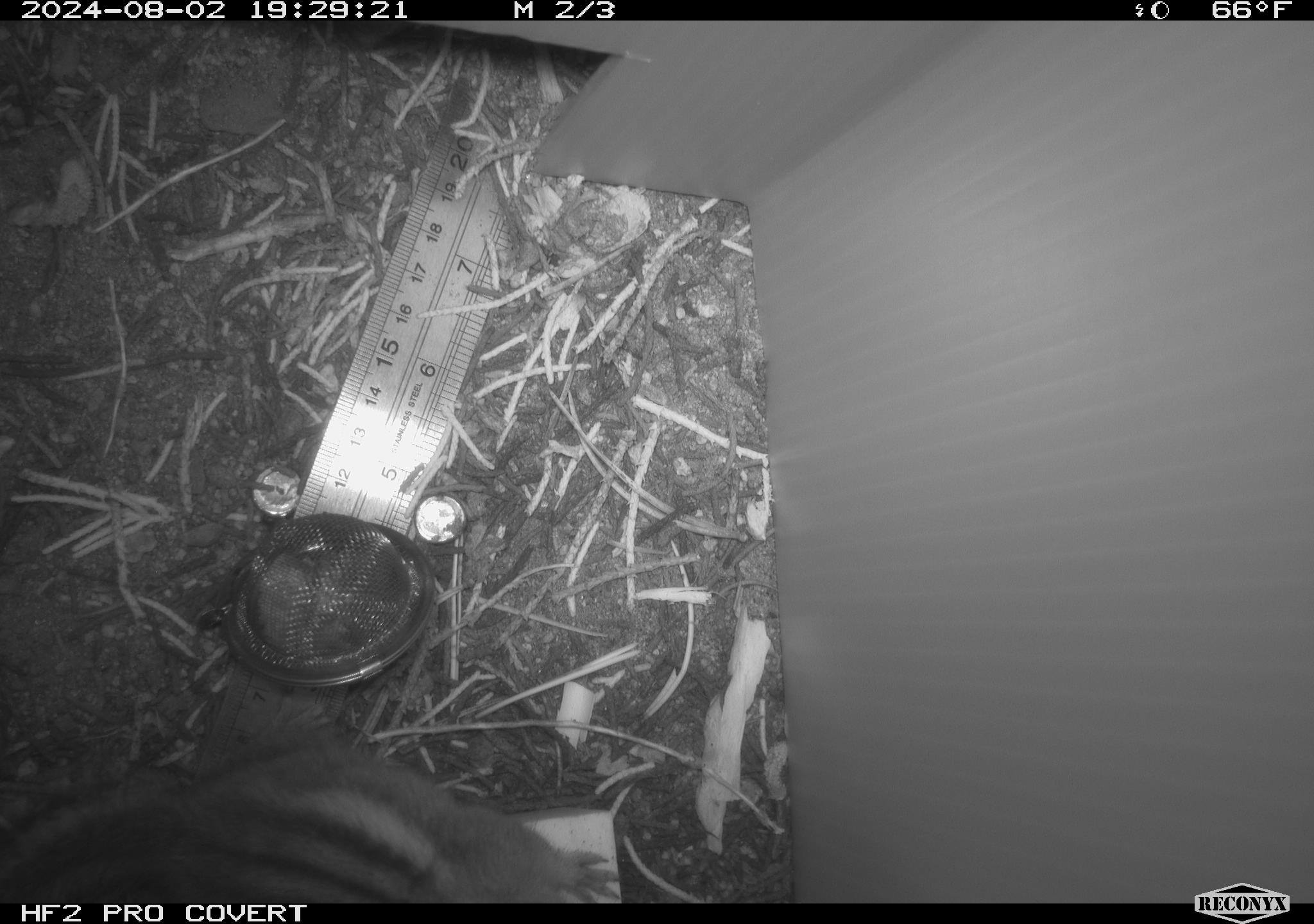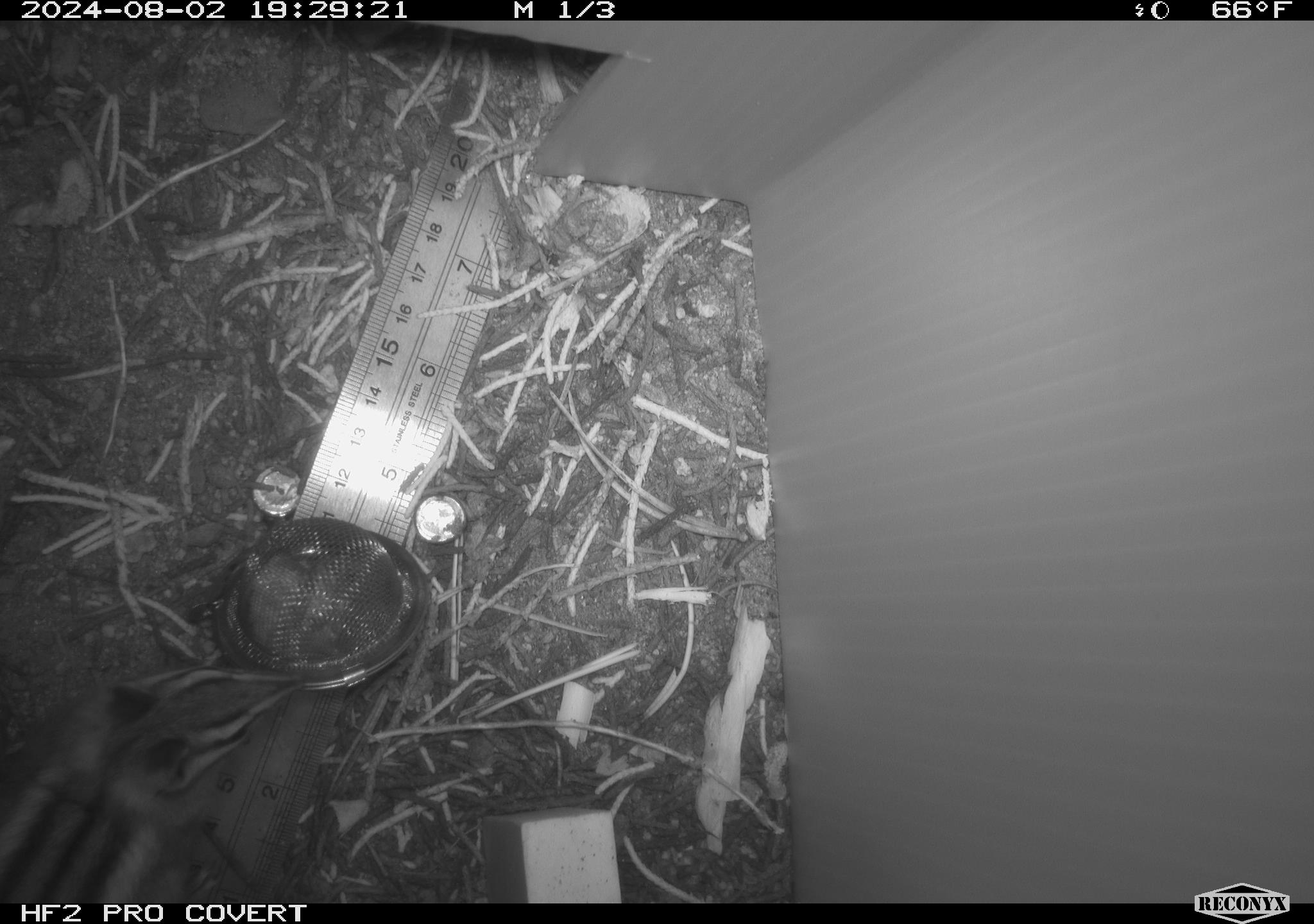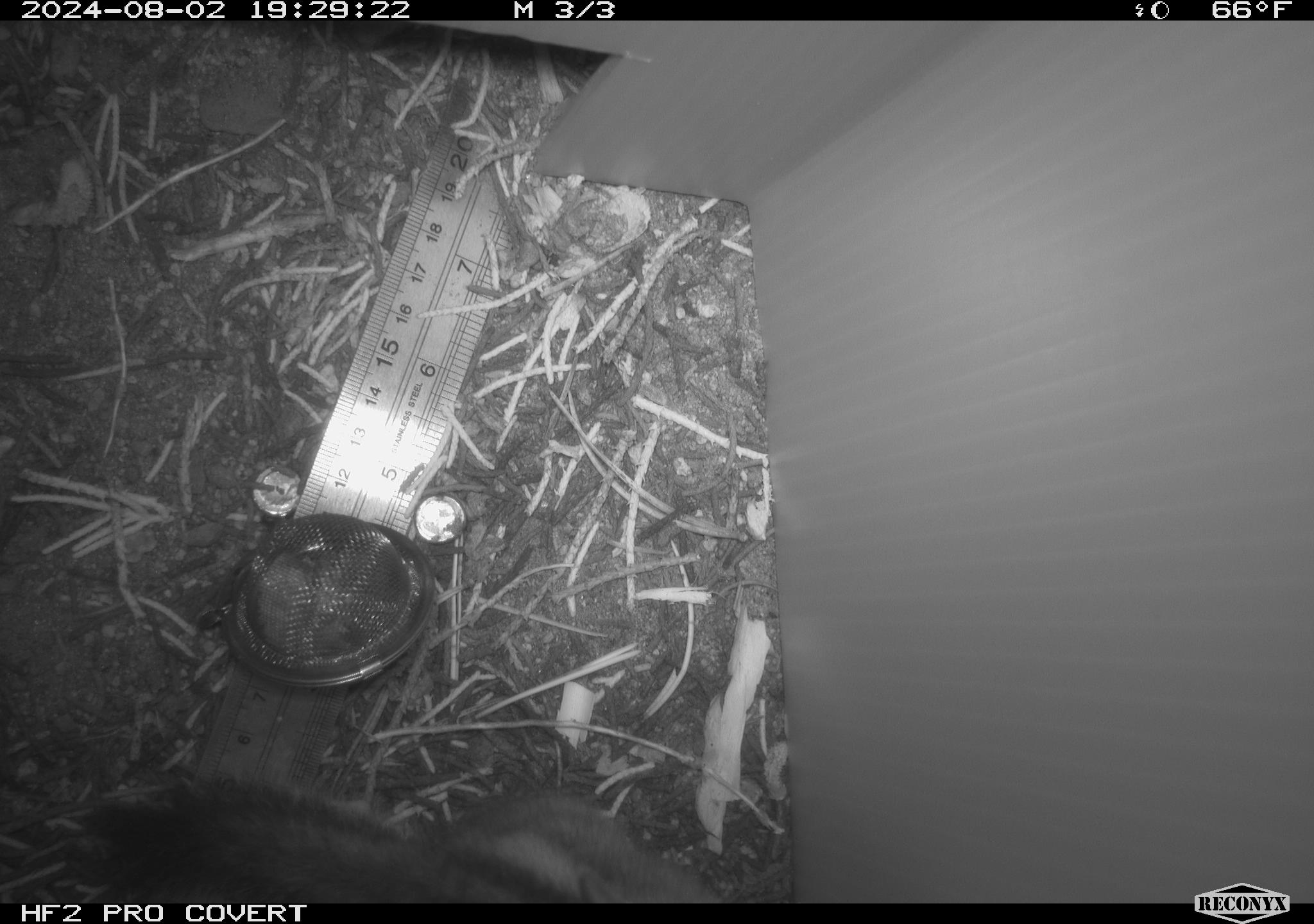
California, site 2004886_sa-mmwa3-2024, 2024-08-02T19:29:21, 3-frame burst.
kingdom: Animalia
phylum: Chordata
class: Mammalia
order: Rodentia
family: Sciuridae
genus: Neotamias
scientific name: Neotamias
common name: western chipmunks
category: neotamias species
Neotamias species (western chipmunks) (Neotamias).